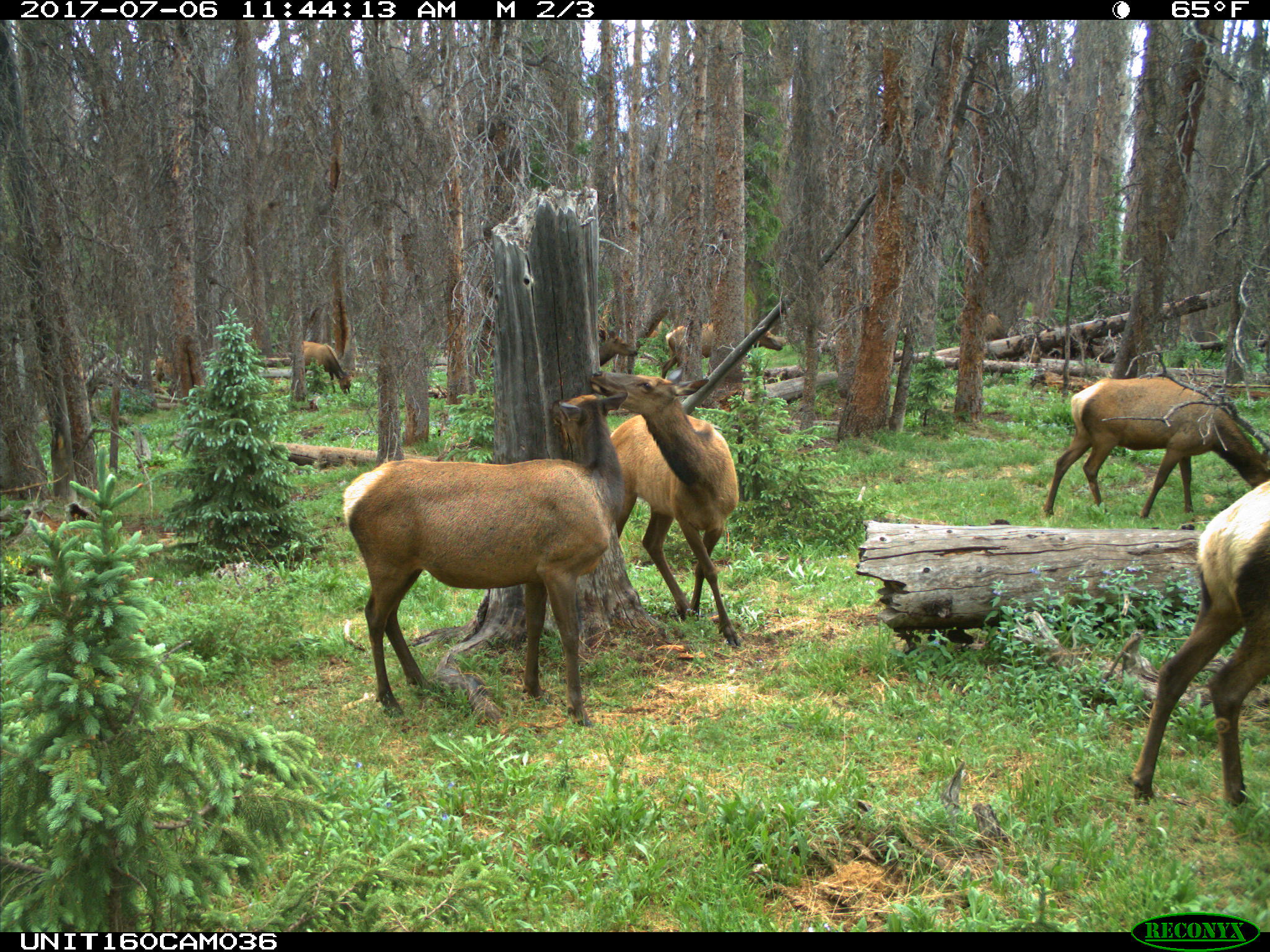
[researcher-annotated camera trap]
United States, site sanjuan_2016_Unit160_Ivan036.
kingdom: Animalia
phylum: Chordata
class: Mammalia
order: Artiodactyla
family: Cervidae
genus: Cervus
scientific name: Cervus elaphus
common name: red deer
Cervus elaphus (red deer).